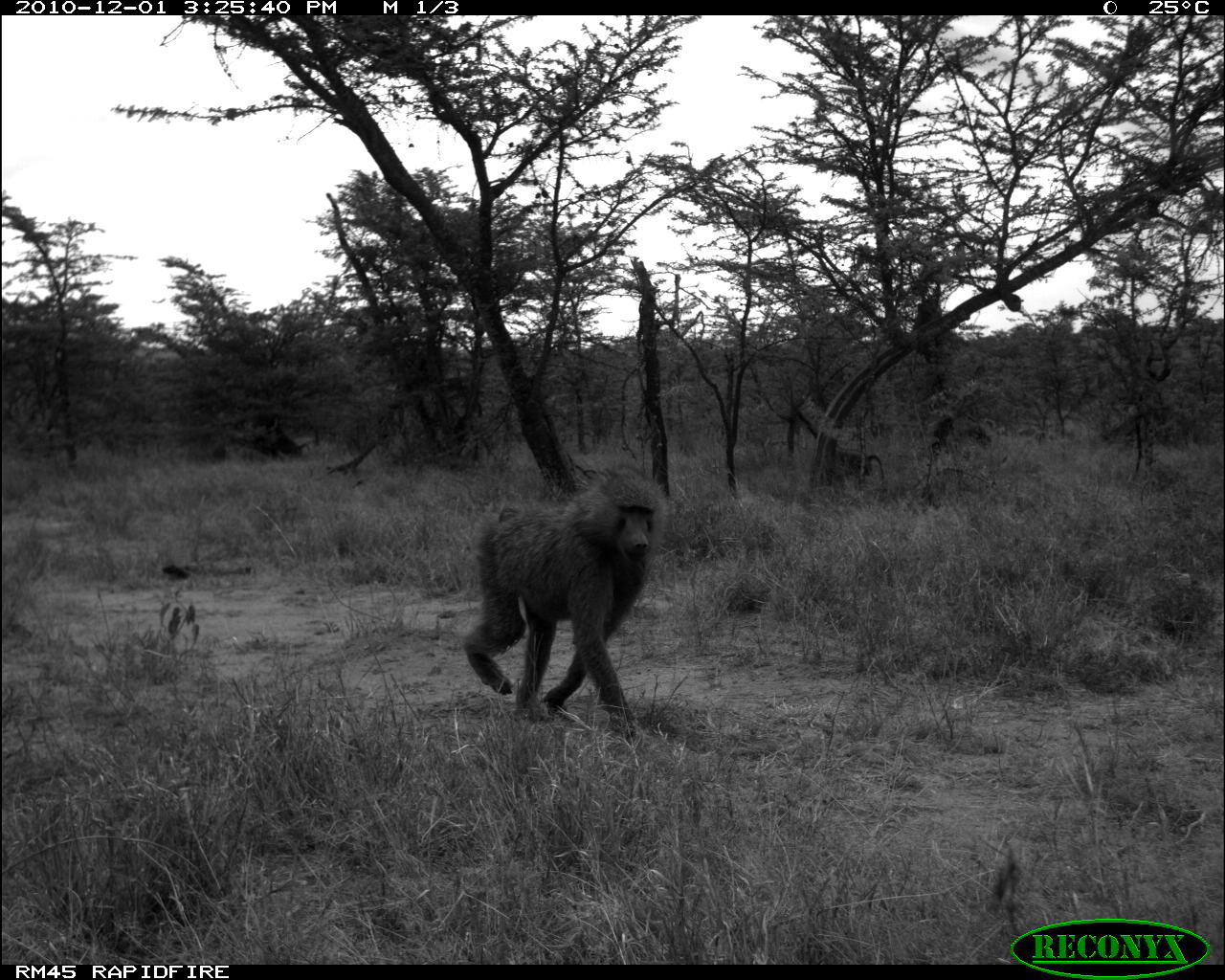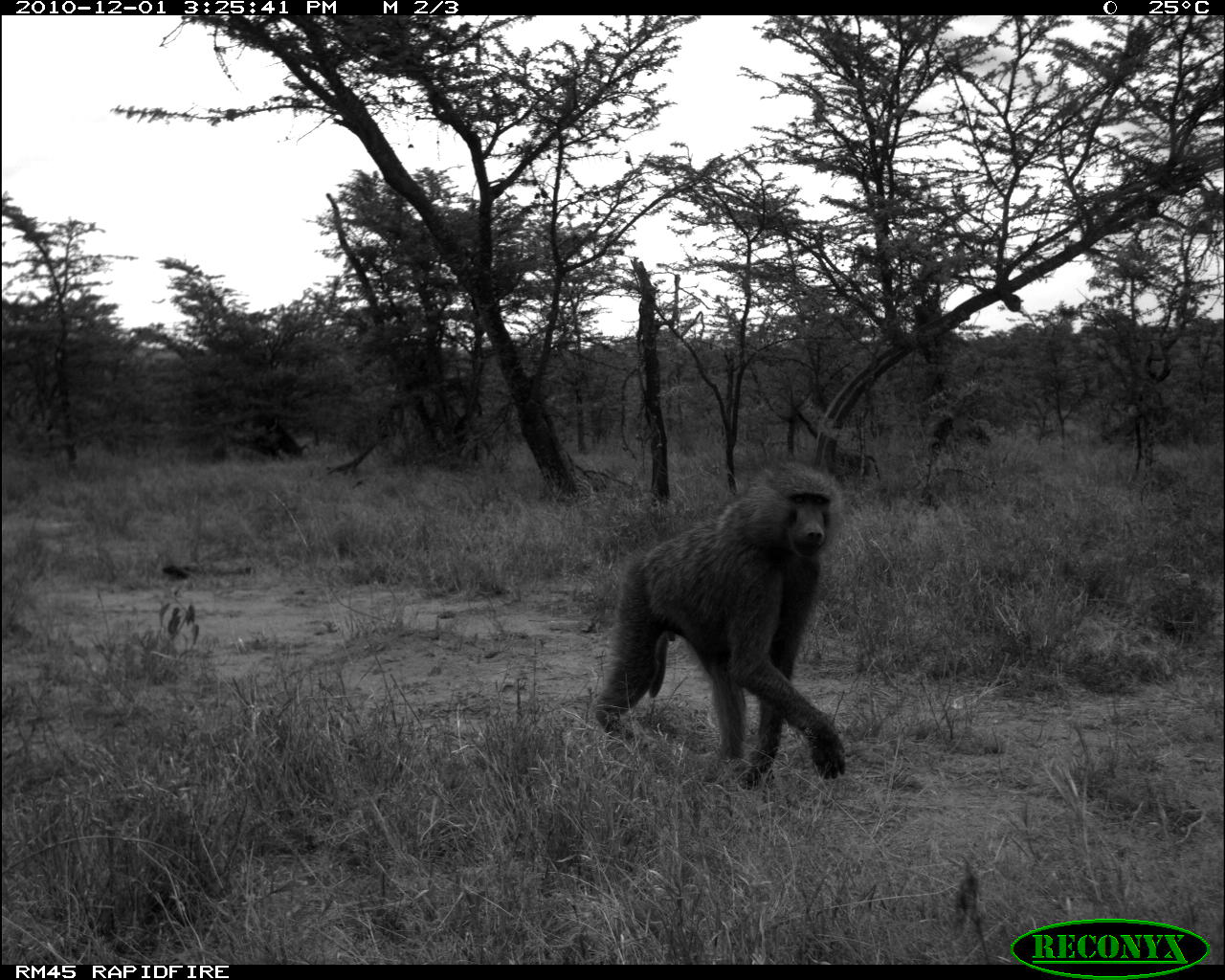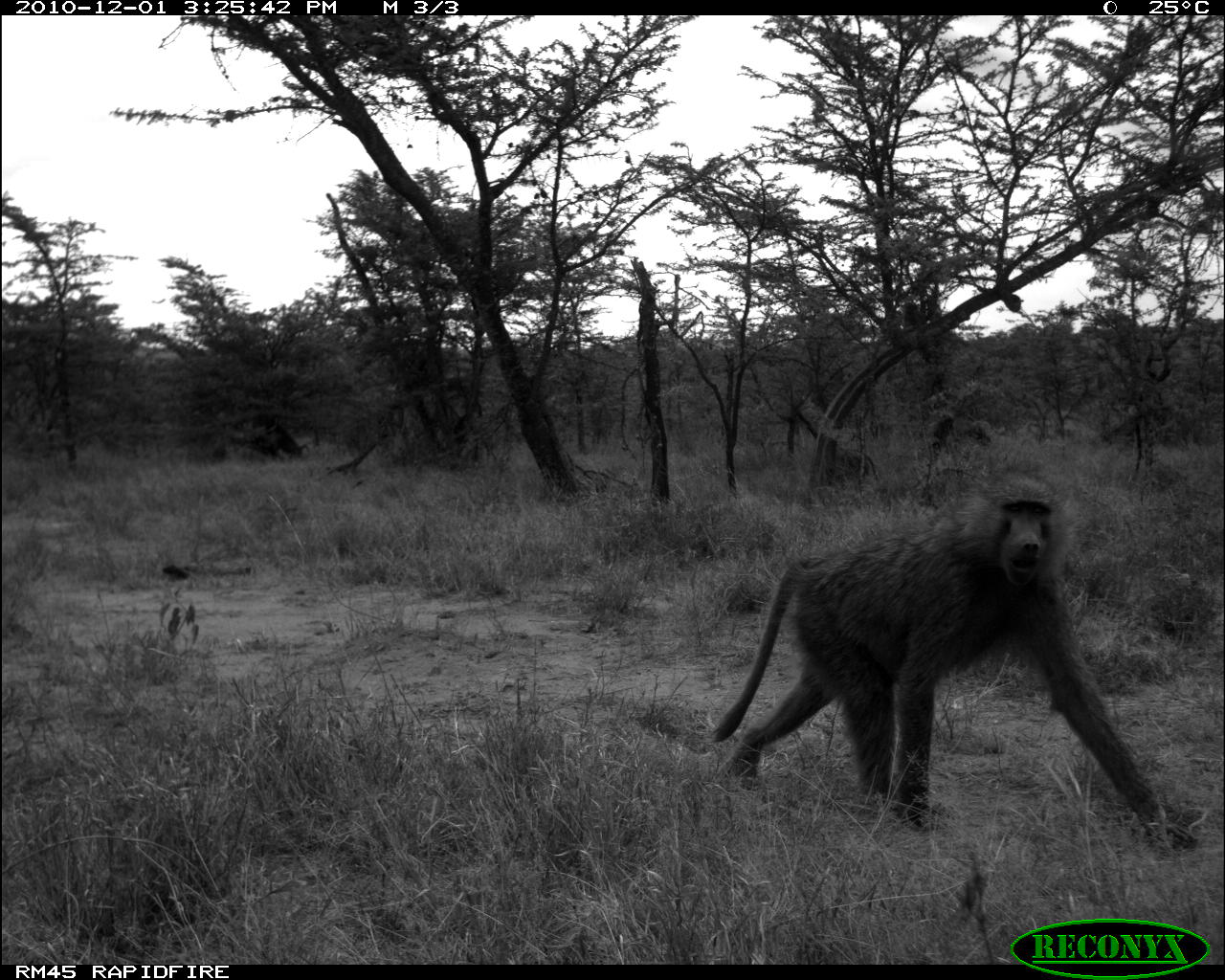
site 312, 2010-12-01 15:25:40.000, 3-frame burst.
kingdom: Animalia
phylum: Chordata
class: Mammalia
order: Primates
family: Cercopithecidae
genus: Papio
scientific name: Papio anubis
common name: olive baboon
Papio anubis (olive baboon), count 1.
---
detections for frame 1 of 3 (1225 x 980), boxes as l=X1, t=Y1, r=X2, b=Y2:
papio anubis: l=461, t=461, r=665, b=745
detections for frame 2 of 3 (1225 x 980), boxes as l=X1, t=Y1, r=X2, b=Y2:
papio anubis: l=592, t=456, r=849, b=793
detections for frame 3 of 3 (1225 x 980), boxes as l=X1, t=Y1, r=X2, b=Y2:
papio anubis: l=712, t=479, r=1195, b=847